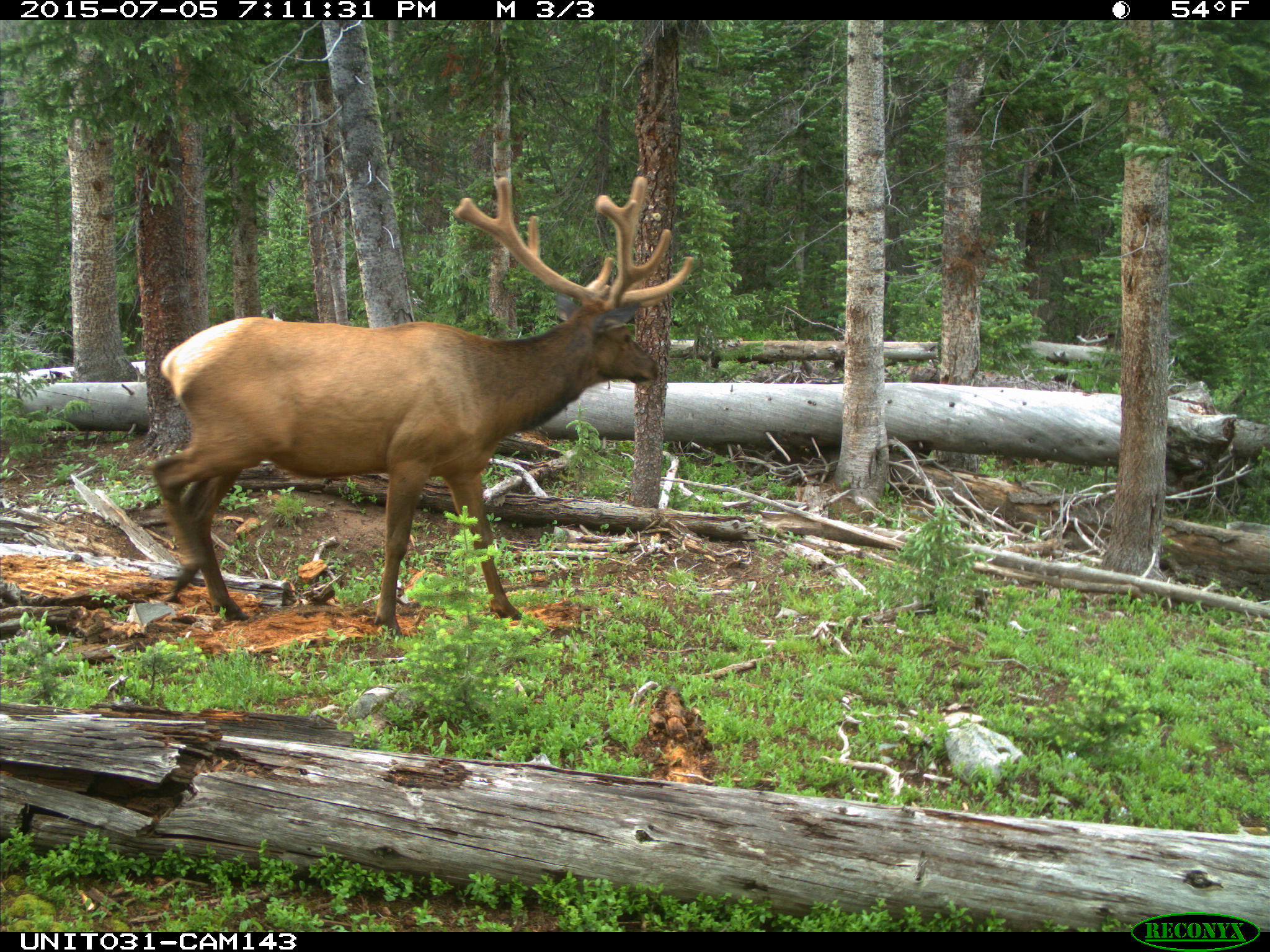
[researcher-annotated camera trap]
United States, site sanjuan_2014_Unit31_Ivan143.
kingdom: Animalia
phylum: Chordata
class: Mammalia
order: Artiodactyla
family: Cervidae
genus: Cervus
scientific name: Cervus elaphus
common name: red deer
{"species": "Cervus elaphus (red deer)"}